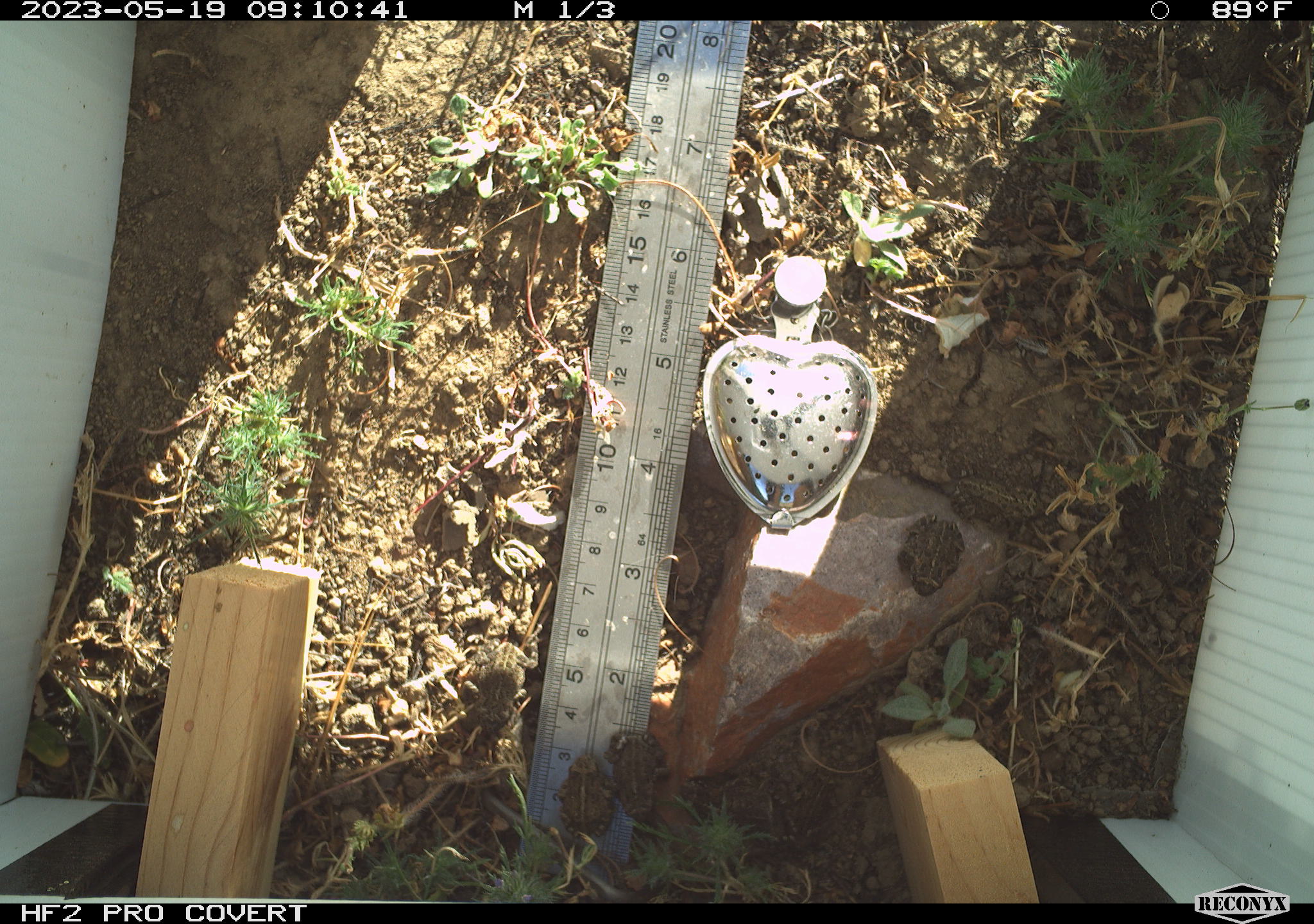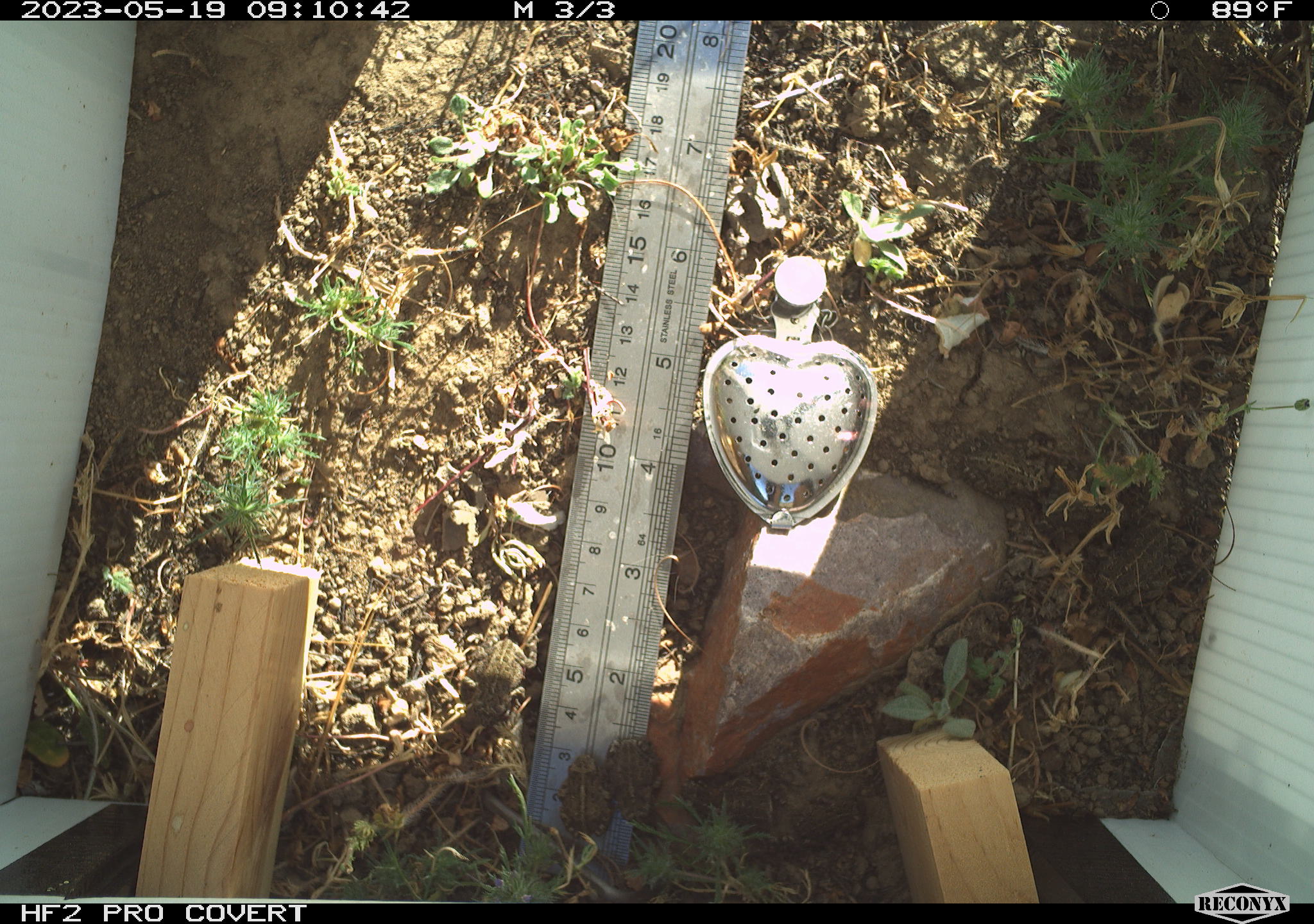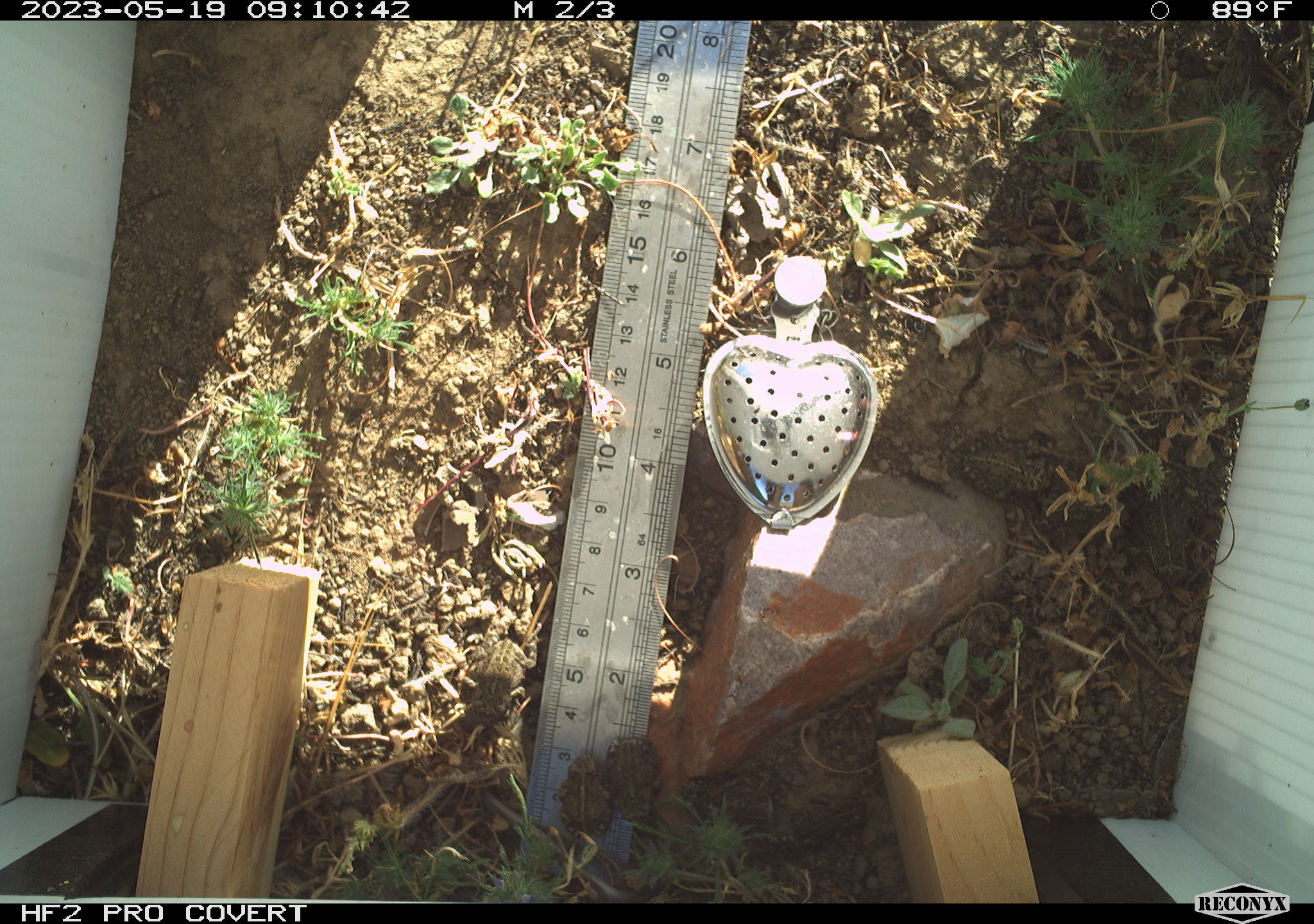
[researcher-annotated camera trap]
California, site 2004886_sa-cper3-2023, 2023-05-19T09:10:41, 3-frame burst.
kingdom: Animalia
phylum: Chordata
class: Amphibia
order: Anura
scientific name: Anura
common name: frogs